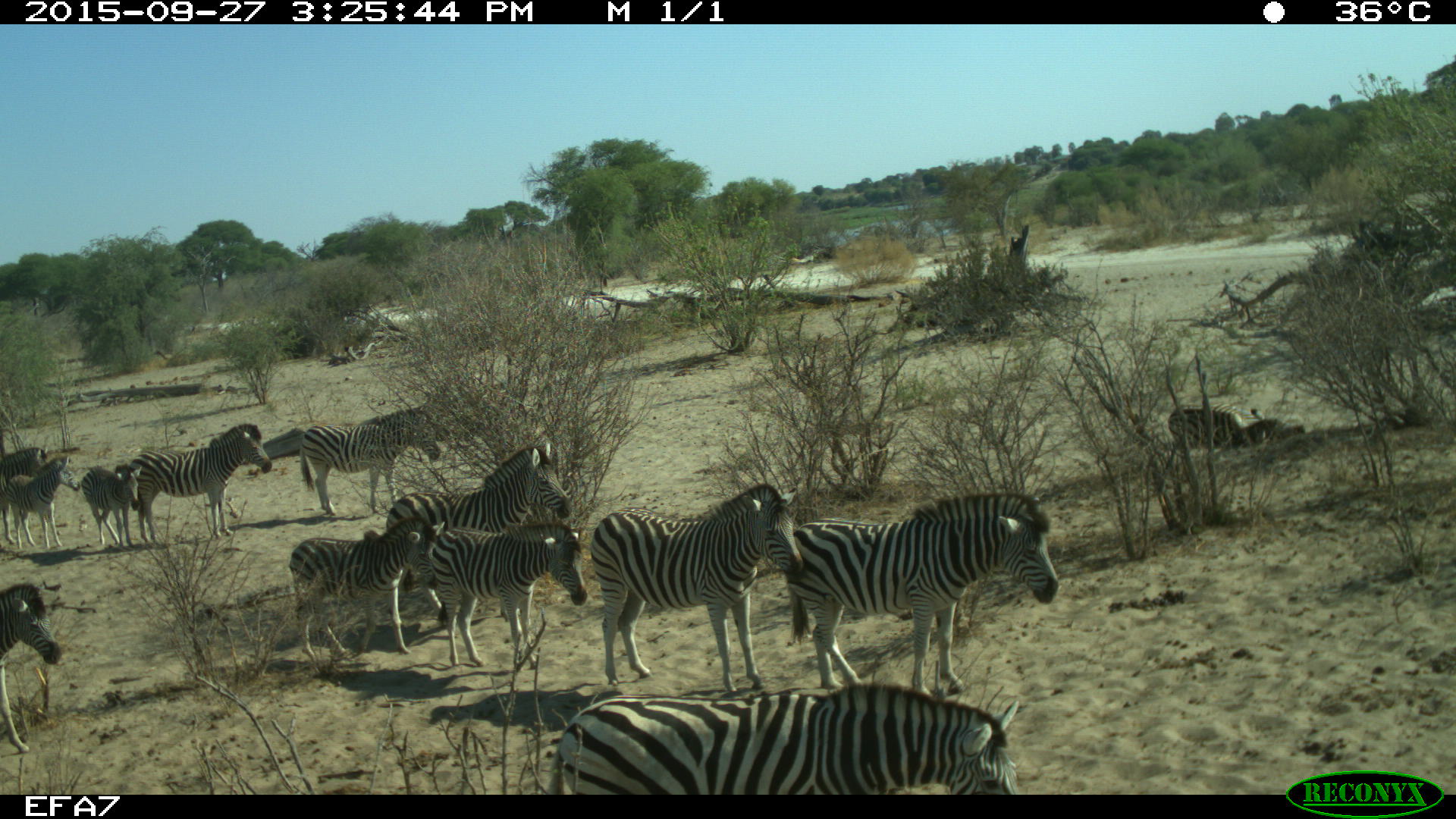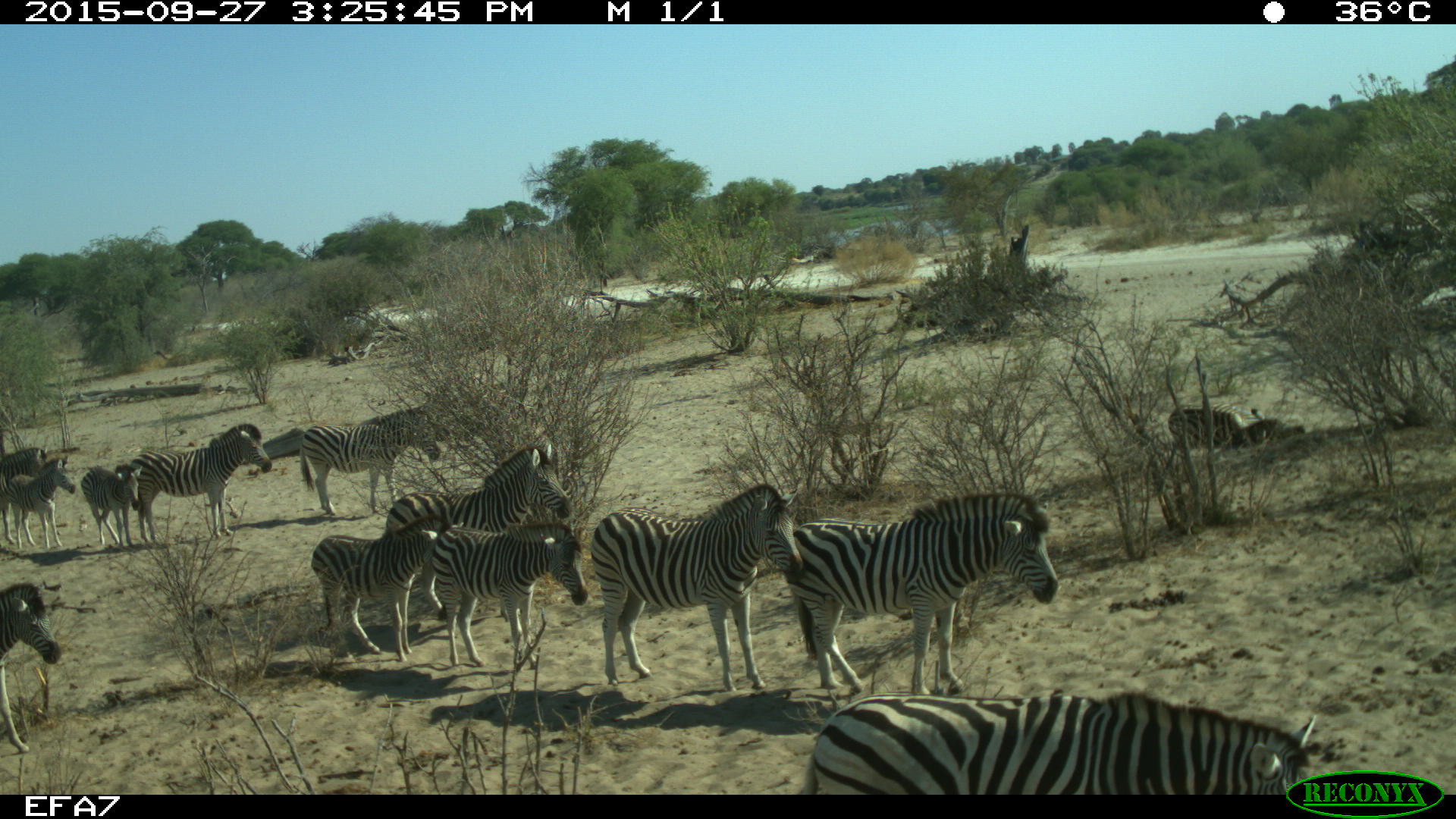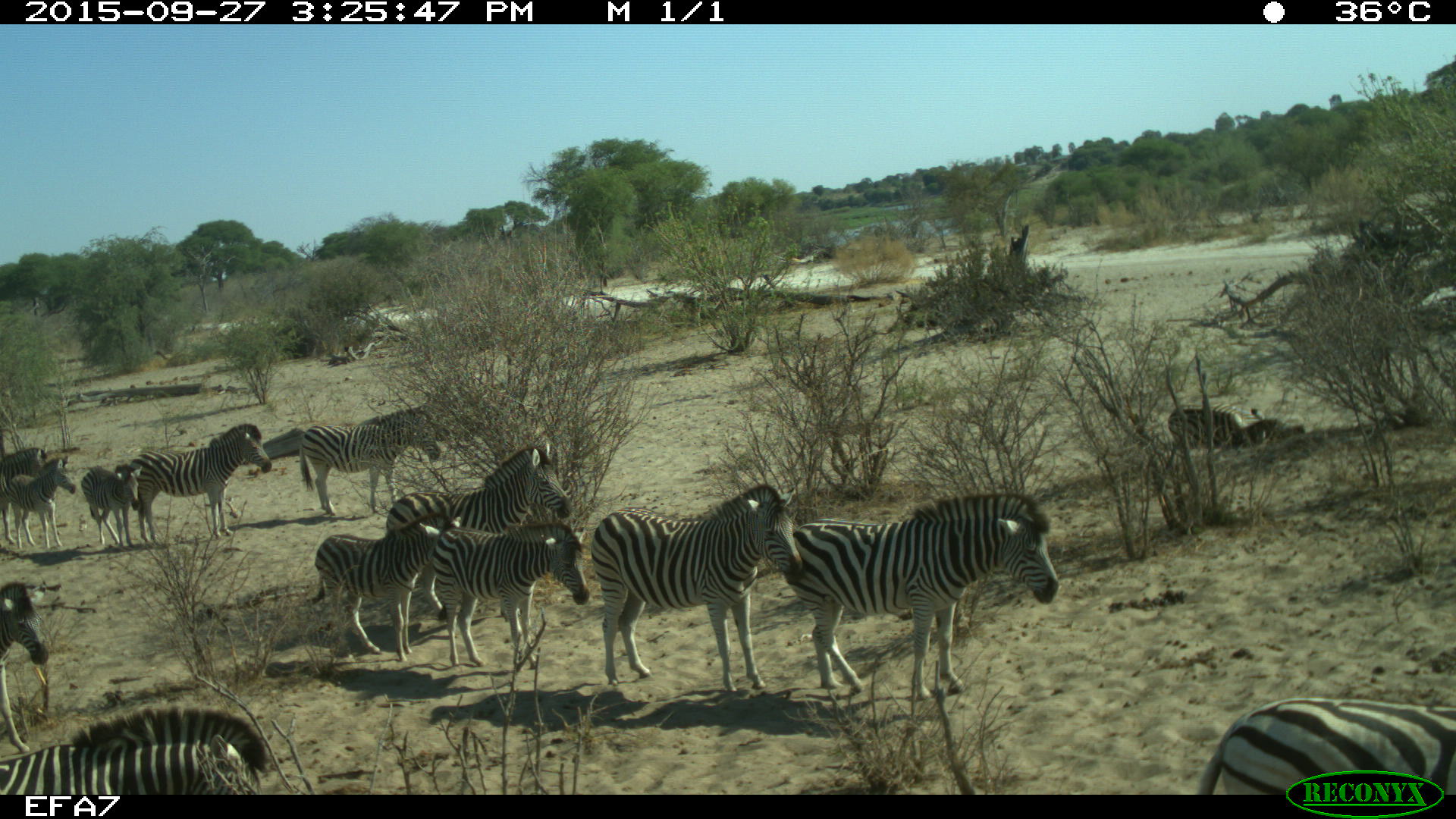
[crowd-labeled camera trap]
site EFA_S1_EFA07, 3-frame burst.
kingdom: Animalia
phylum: Chordata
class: Mammalia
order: Perissodactyla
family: Equidae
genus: Equus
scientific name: Equus quagga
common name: plains zebra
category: zebraplains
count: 11-50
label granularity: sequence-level